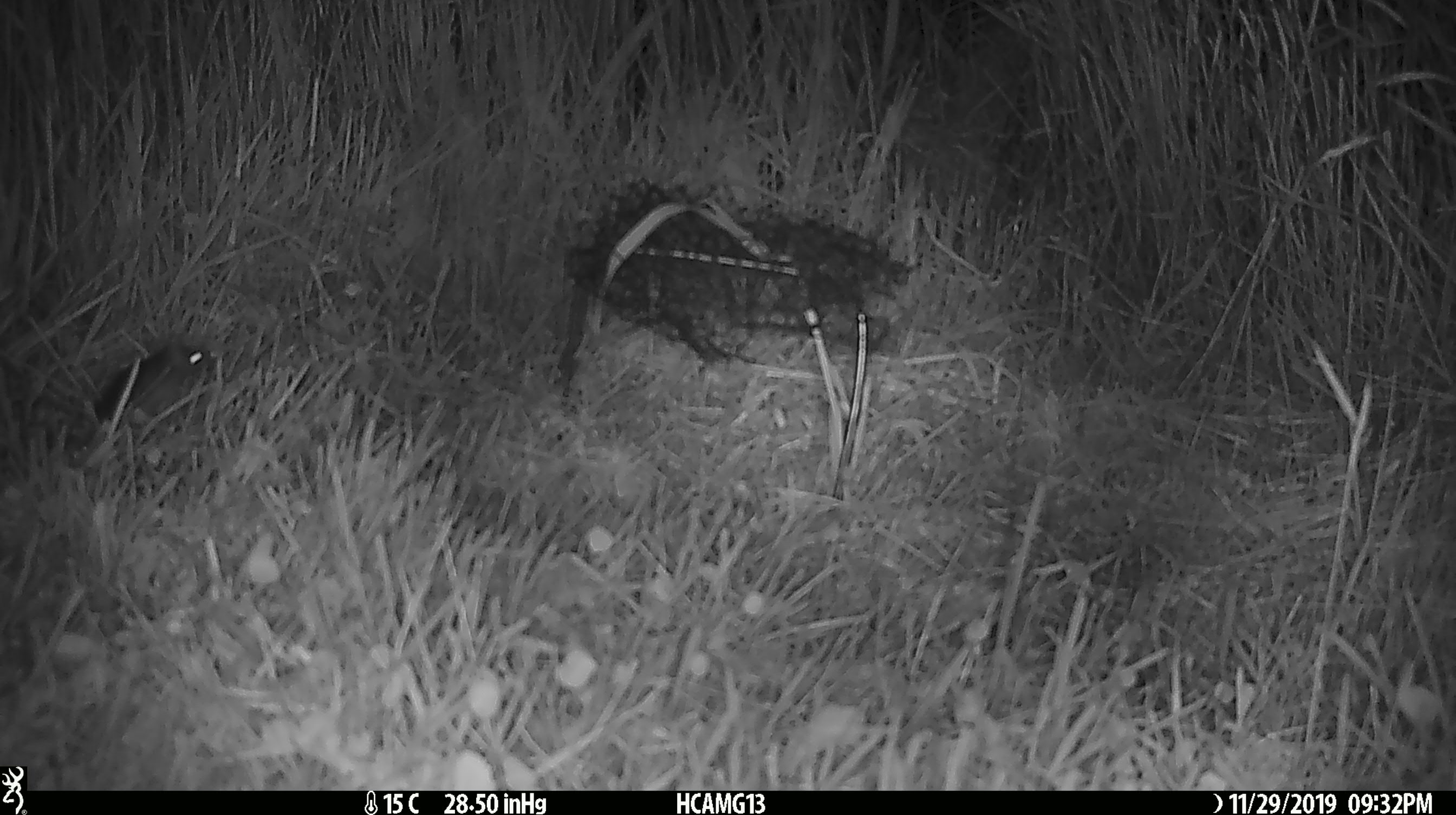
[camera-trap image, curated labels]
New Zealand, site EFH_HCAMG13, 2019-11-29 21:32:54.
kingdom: Animalia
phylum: Chordata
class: Mammalia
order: Rodentia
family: Muridae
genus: Mus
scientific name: Mus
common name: mouse